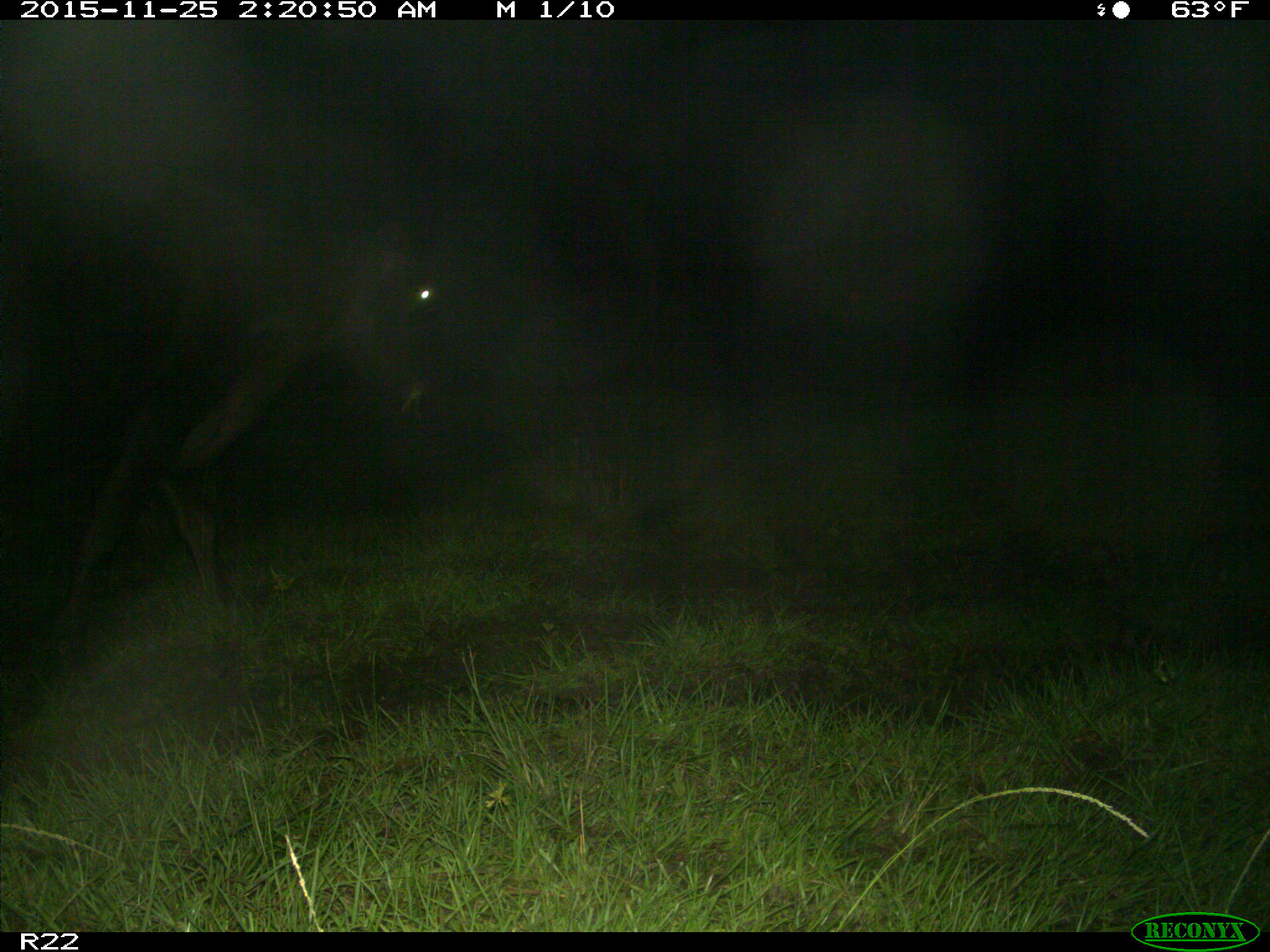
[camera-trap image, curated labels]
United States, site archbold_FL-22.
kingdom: Animalia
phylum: Chordata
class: Mammalia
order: Artiodactyla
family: Bovidae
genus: Bos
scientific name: Bos taurus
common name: domestic cow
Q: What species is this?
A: Bos taurus (domestic cow).